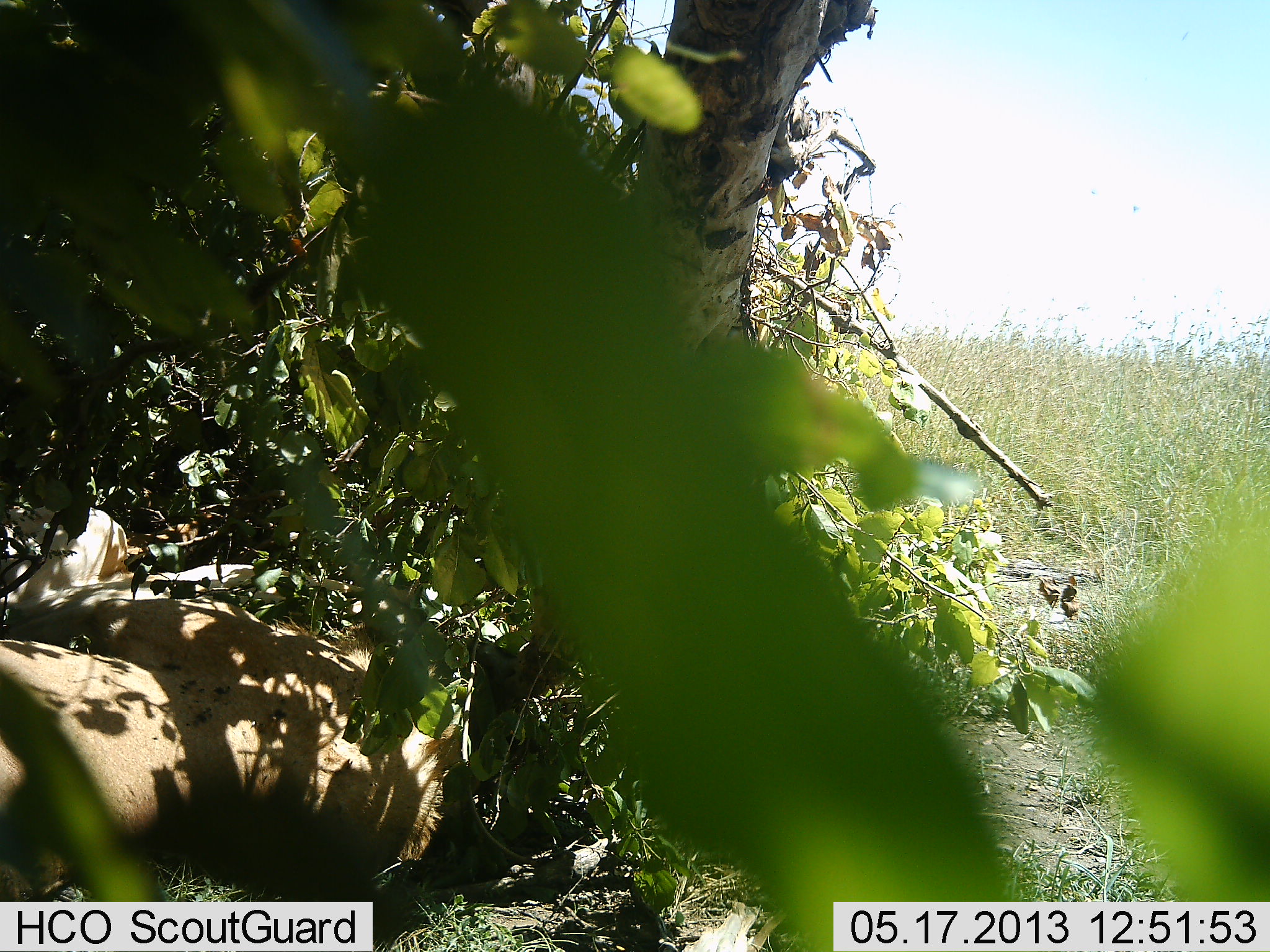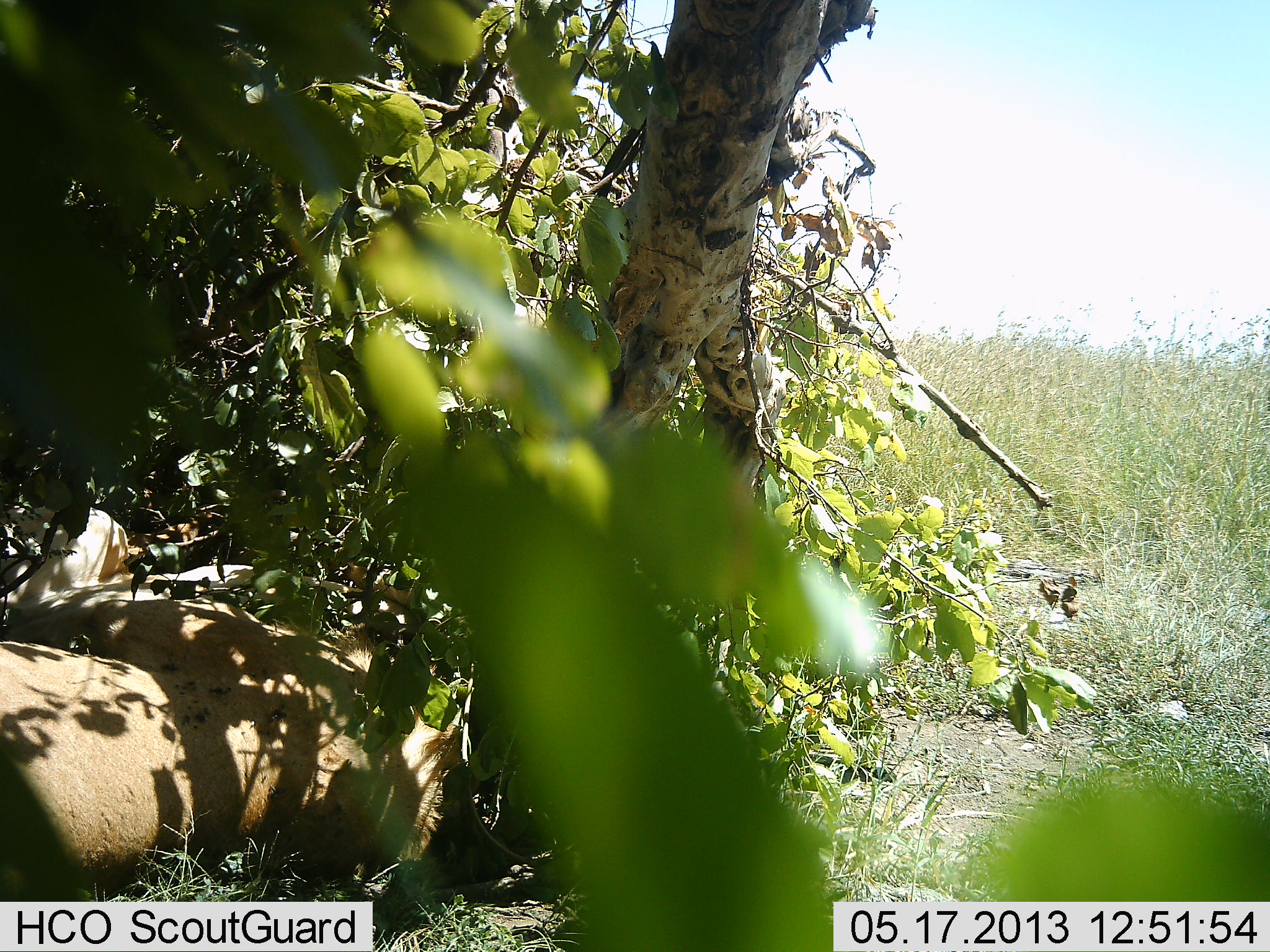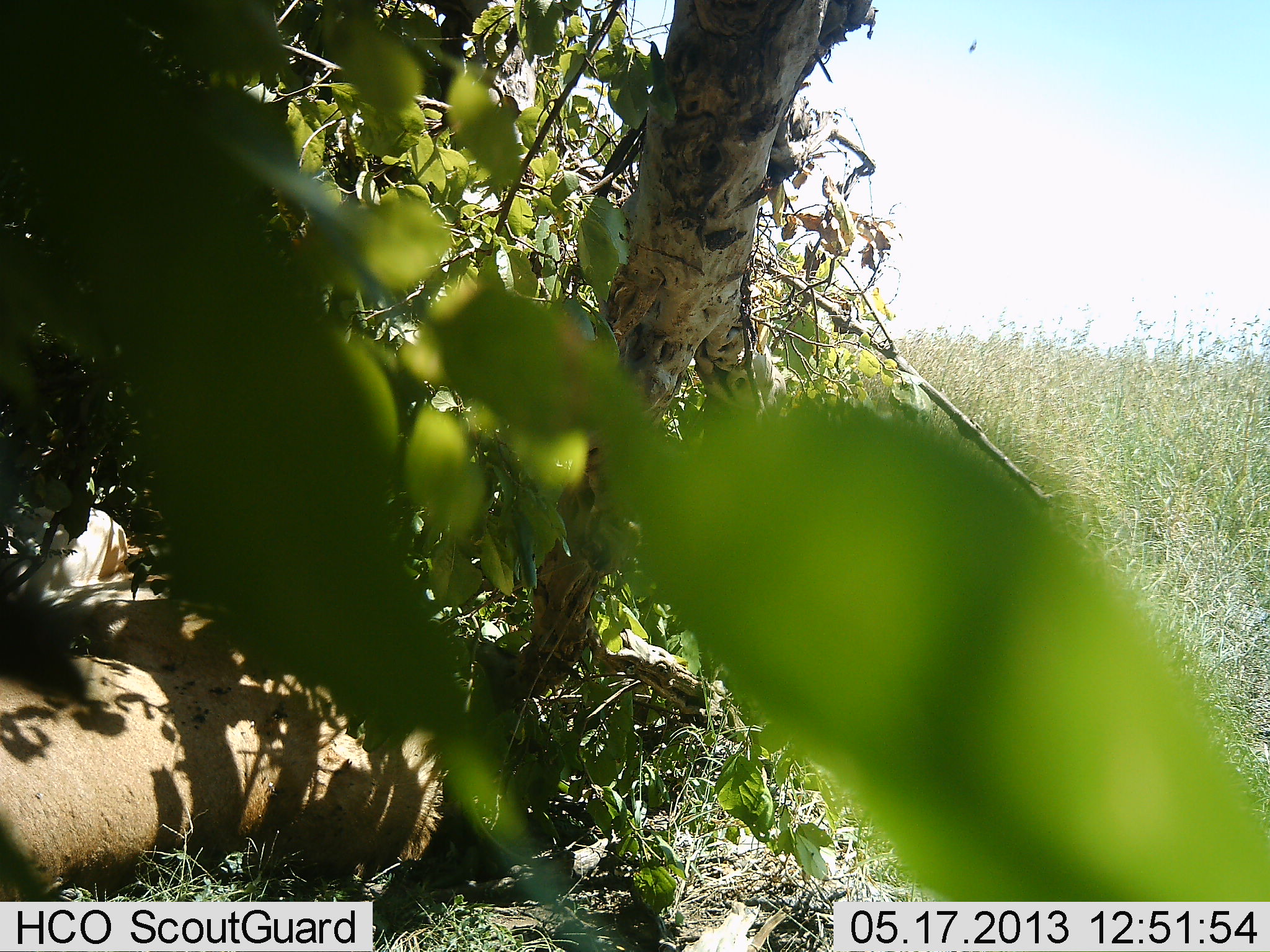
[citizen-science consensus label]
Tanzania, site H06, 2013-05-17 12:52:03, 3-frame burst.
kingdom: Animalia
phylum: Chordata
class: Mammalia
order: Carnivora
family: Felidae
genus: Panthera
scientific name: Panthera leo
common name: lion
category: lionfemale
Lionfemale (lion) (Panthera leo), count 1. Behavior (volunteer vote fractions): standing 0%, resting 100%, moving 0%, interacting 0%. Young present (vote fraction): 0%. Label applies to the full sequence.